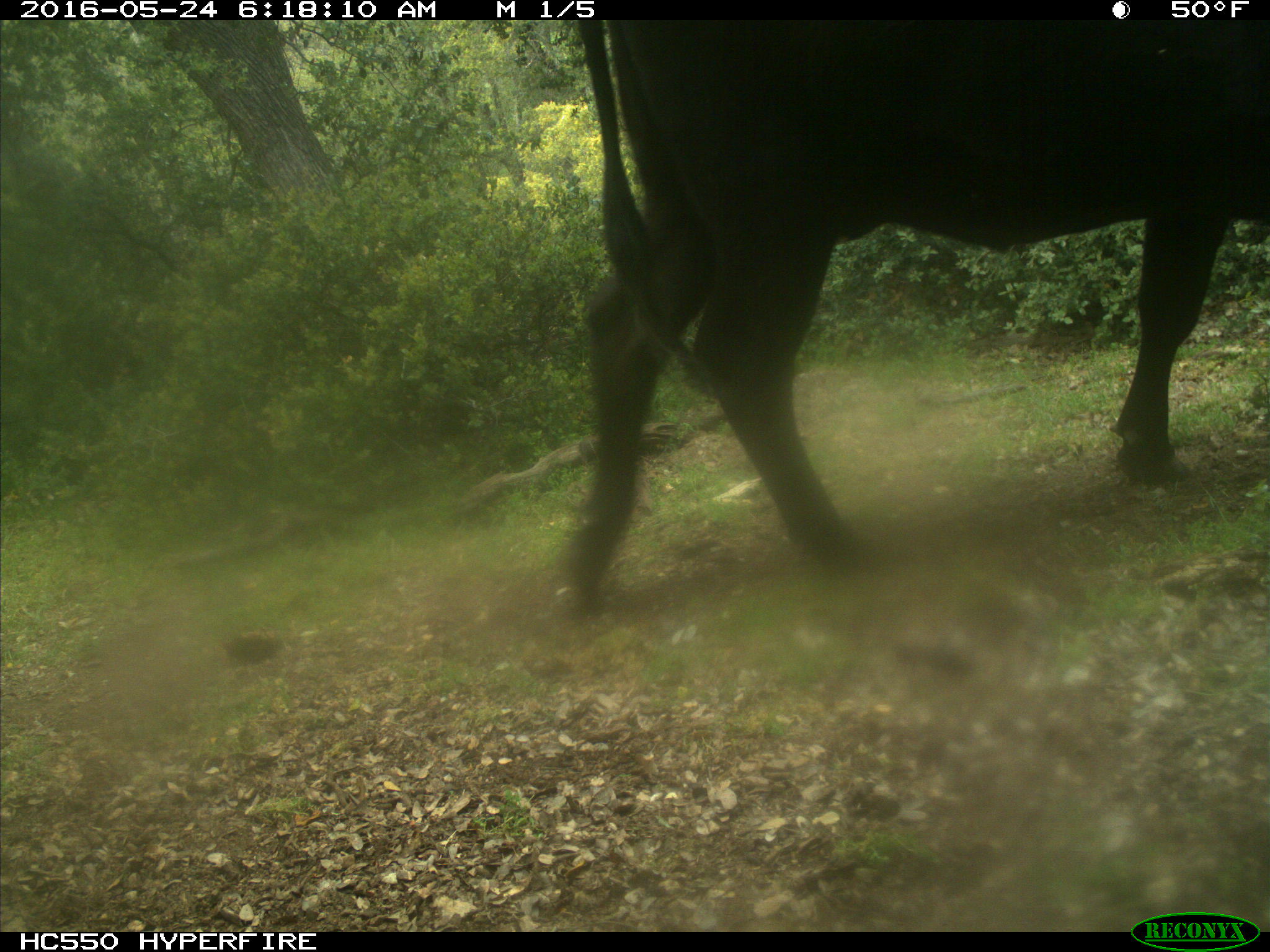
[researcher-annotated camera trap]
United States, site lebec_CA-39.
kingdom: Animalia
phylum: Chordata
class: Mammalia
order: Artiodactyla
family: Bovidae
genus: Bos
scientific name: Bos taurus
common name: domestic cow